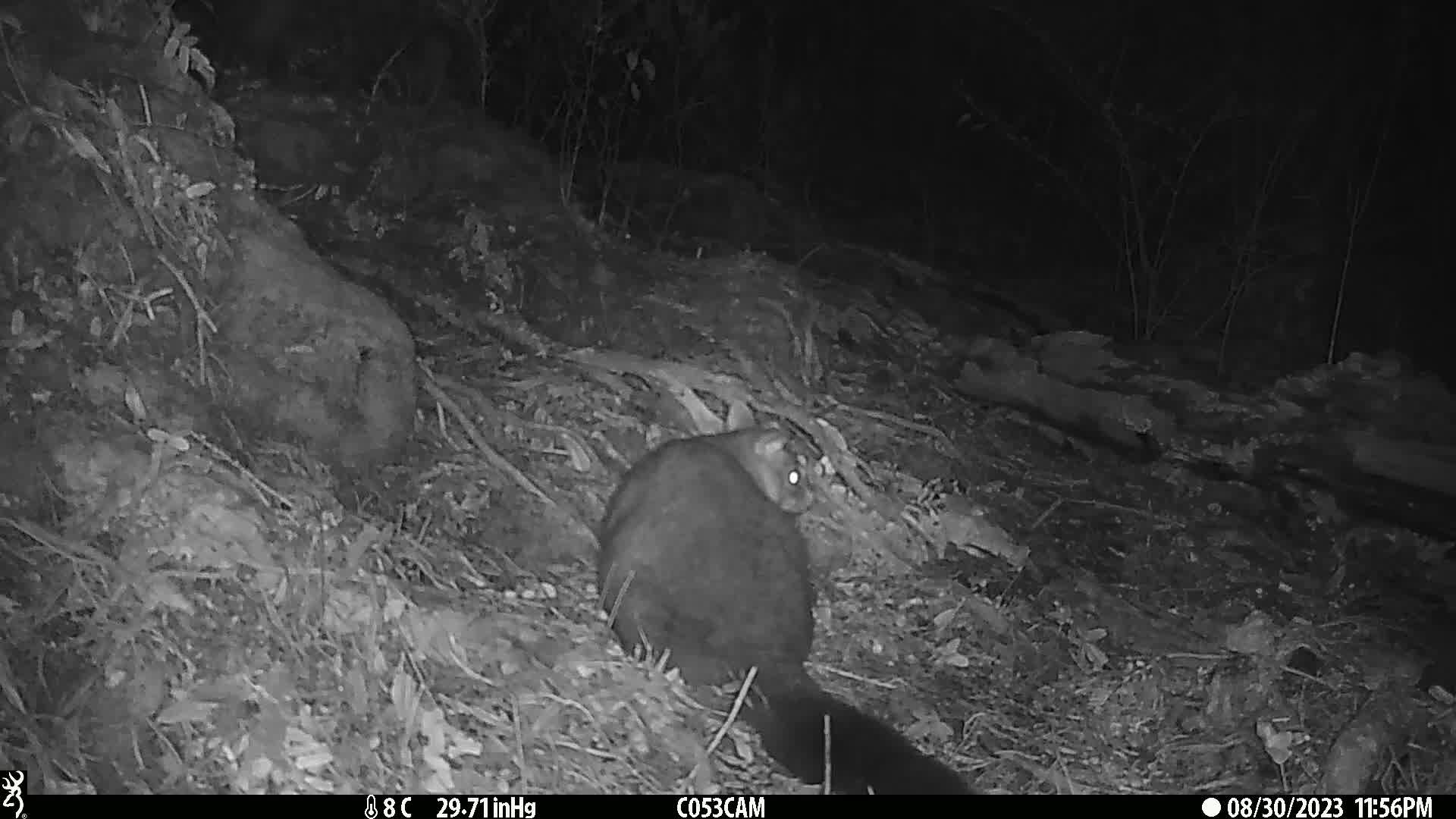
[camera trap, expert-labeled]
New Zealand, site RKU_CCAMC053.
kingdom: Animalia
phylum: Chordata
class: Mammalia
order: Diprotodontia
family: Phalangeridae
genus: Trichosurus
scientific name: Trichosurus vulpecula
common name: common brushtail possum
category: possum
Possum (common brushtail possum) (Trichosurus vulpecula).